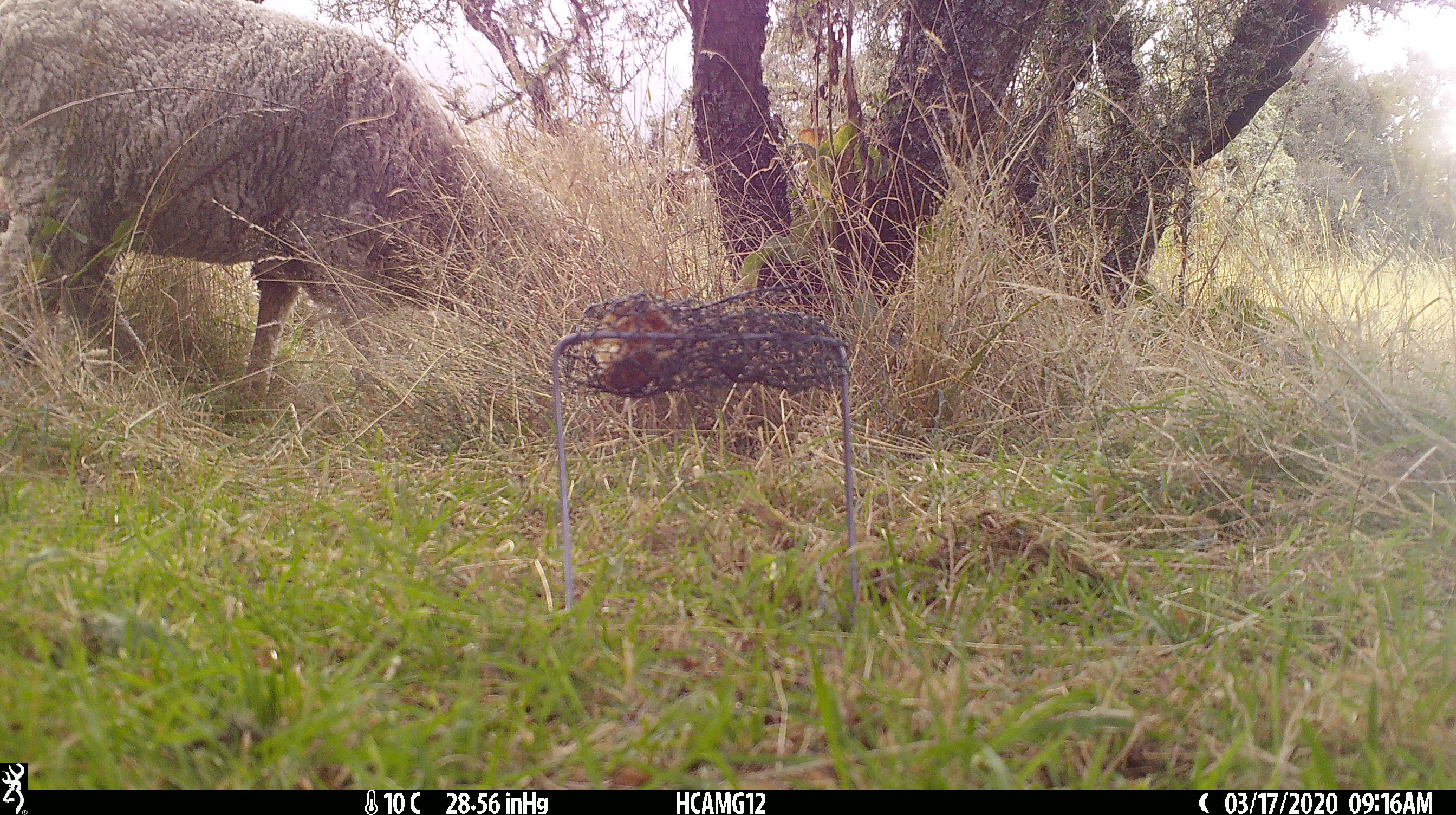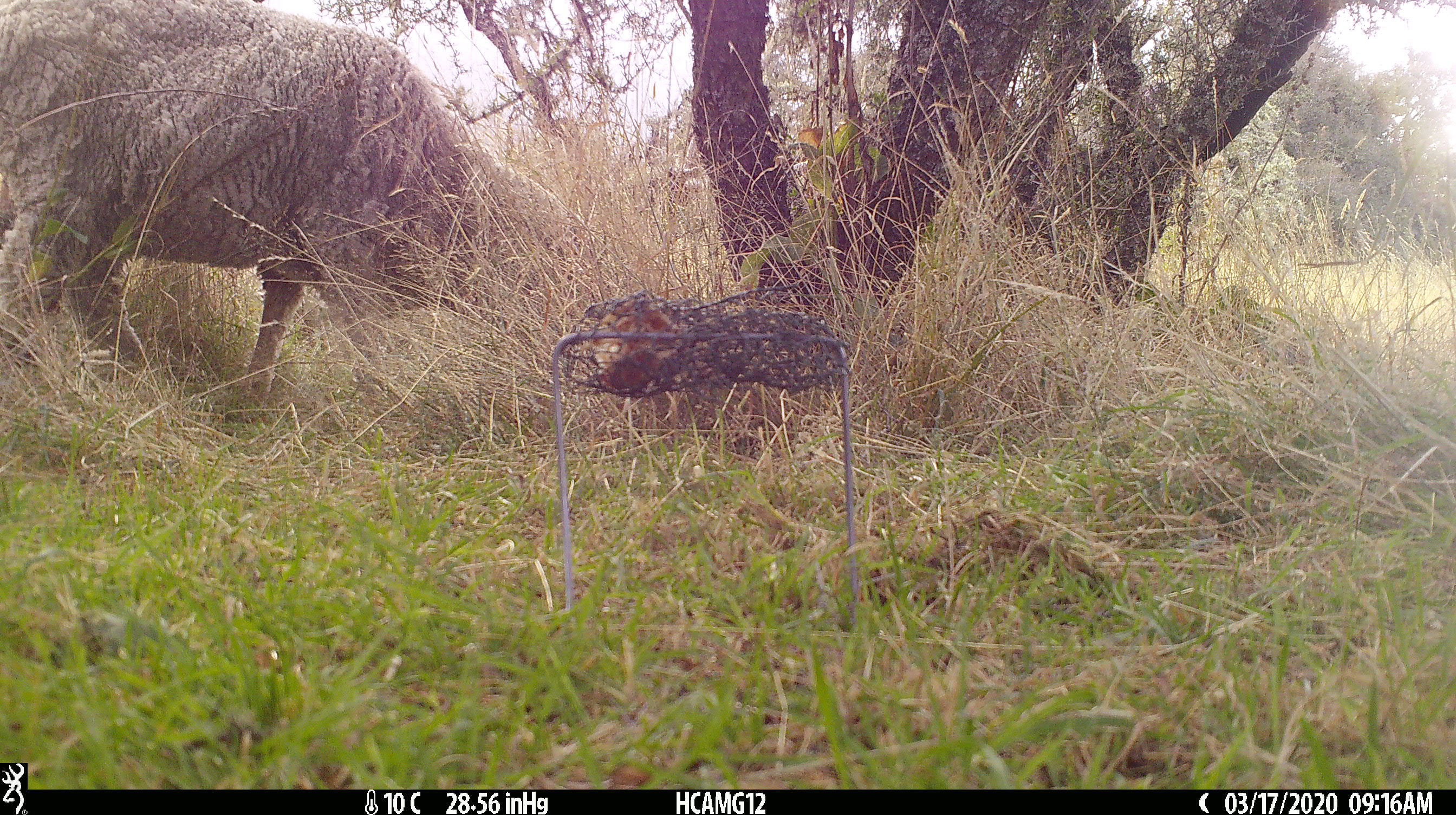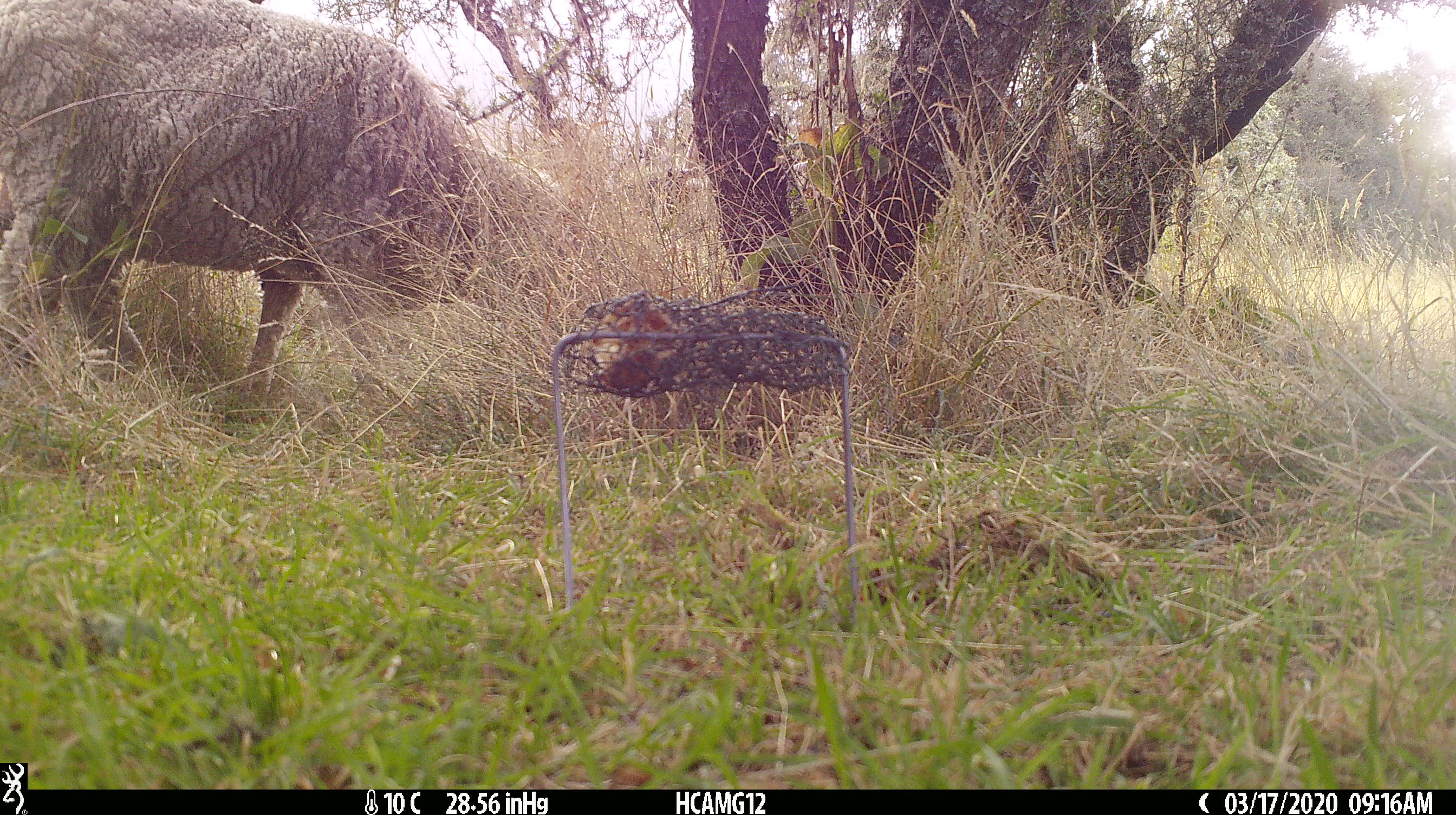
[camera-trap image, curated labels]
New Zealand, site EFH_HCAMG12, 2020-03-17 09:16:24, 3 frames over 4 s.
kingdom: Animalia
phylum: Chordata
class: Mammalia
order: Artiodactyla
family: Bovidae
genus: Ovis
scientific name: Ovis aries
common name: domestic sheep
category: sheep